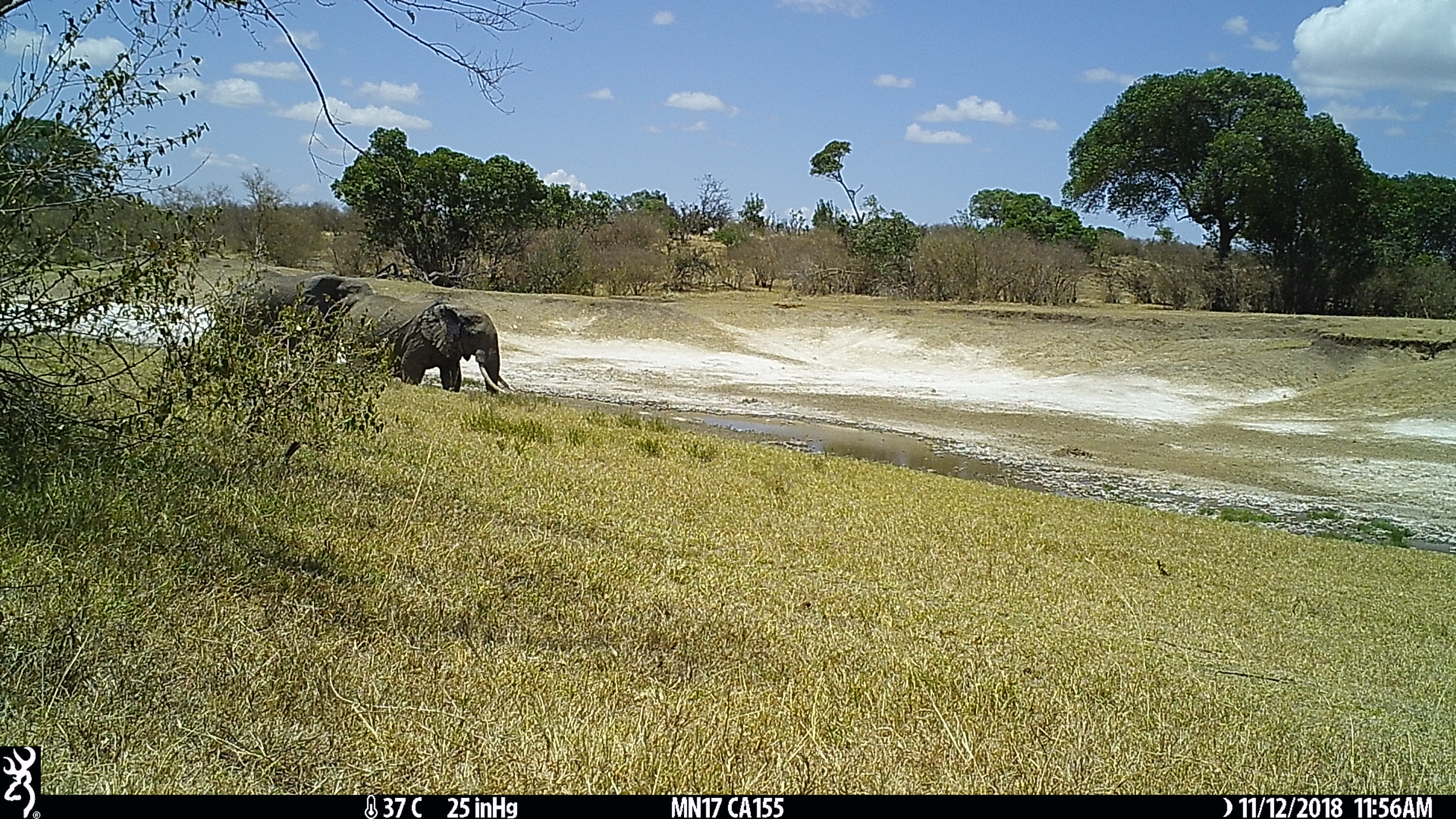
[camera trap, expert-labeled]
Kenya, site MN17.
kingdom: Animalia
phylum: Chordata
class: Mammalia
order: Proboscidea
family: Elephantidae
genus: Loxodonta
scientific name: Loxodonta africana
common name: elephant